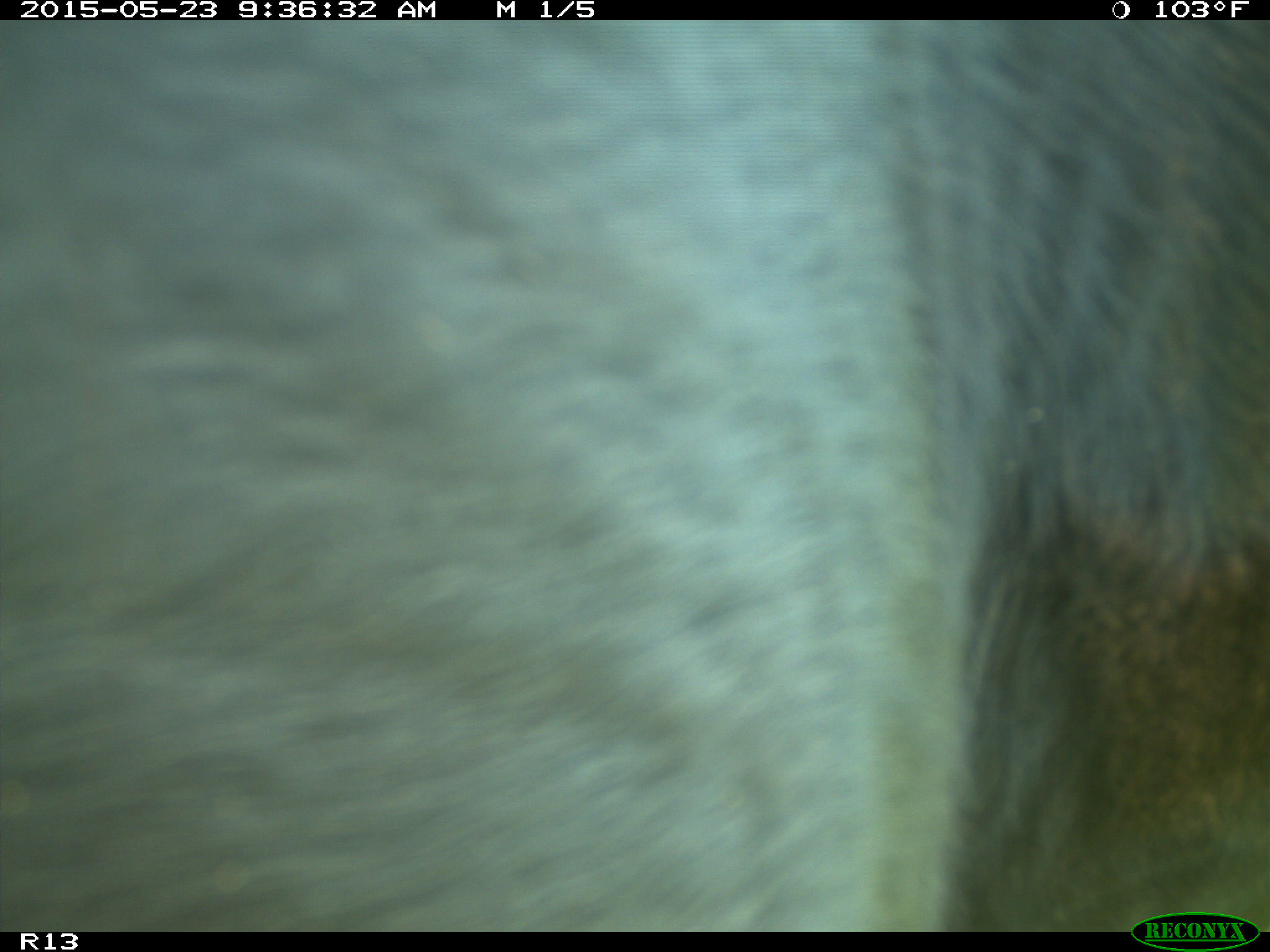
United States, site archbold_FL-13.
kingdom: Animalia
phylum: Chordata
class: Mammalia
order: Artiodactyla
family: Bovidae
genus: Bos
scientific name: Bos taurus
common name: domestic cow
Bos taurus (domestic cow).